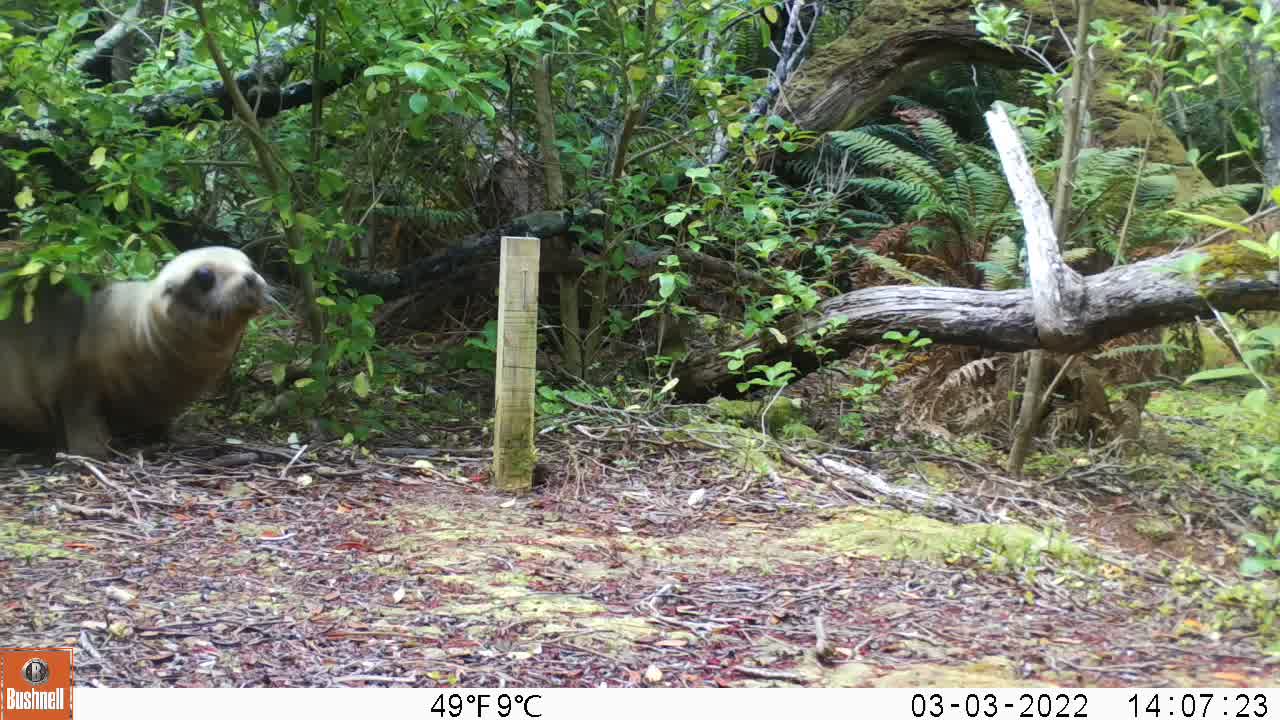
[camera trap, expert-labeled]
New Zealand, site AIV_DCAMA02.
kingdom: Animalia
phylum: Chordata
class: Mammalia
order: Carnivora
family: Otariidae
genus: Phocarctos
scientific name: Phocarctos hookeri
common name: new zealand sea lion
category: sealion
Sealion (new zealand sea lion) (Phocarctos hookeri).